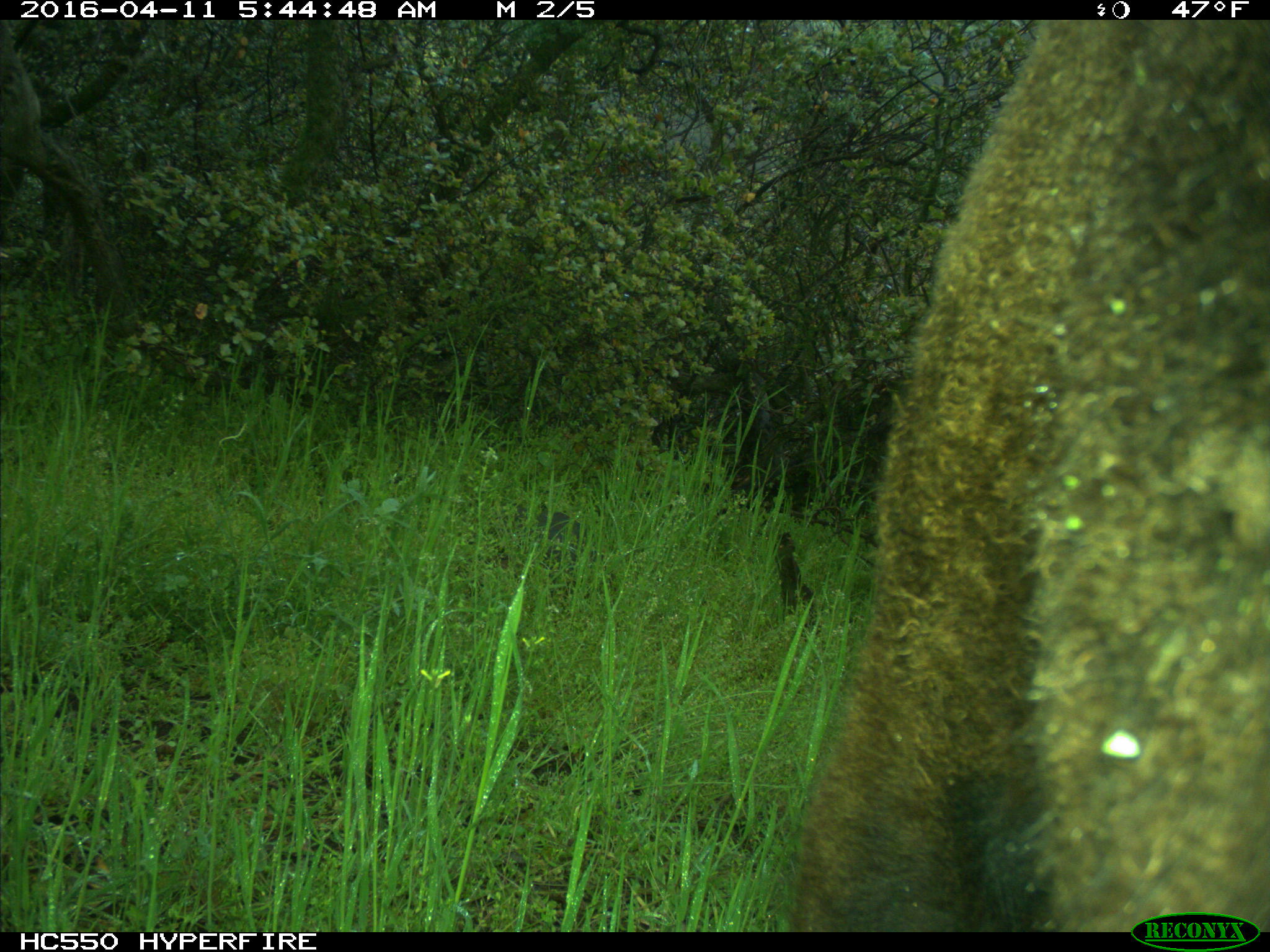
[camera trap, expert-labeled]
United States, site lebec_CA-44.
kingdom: Animalia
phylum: Chordata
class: Mammalia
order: Artiodactyla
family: Bovidae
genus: Bos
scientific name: Bos taurus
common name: domestic cow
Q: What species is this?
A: Bos taurus (domestic cow).